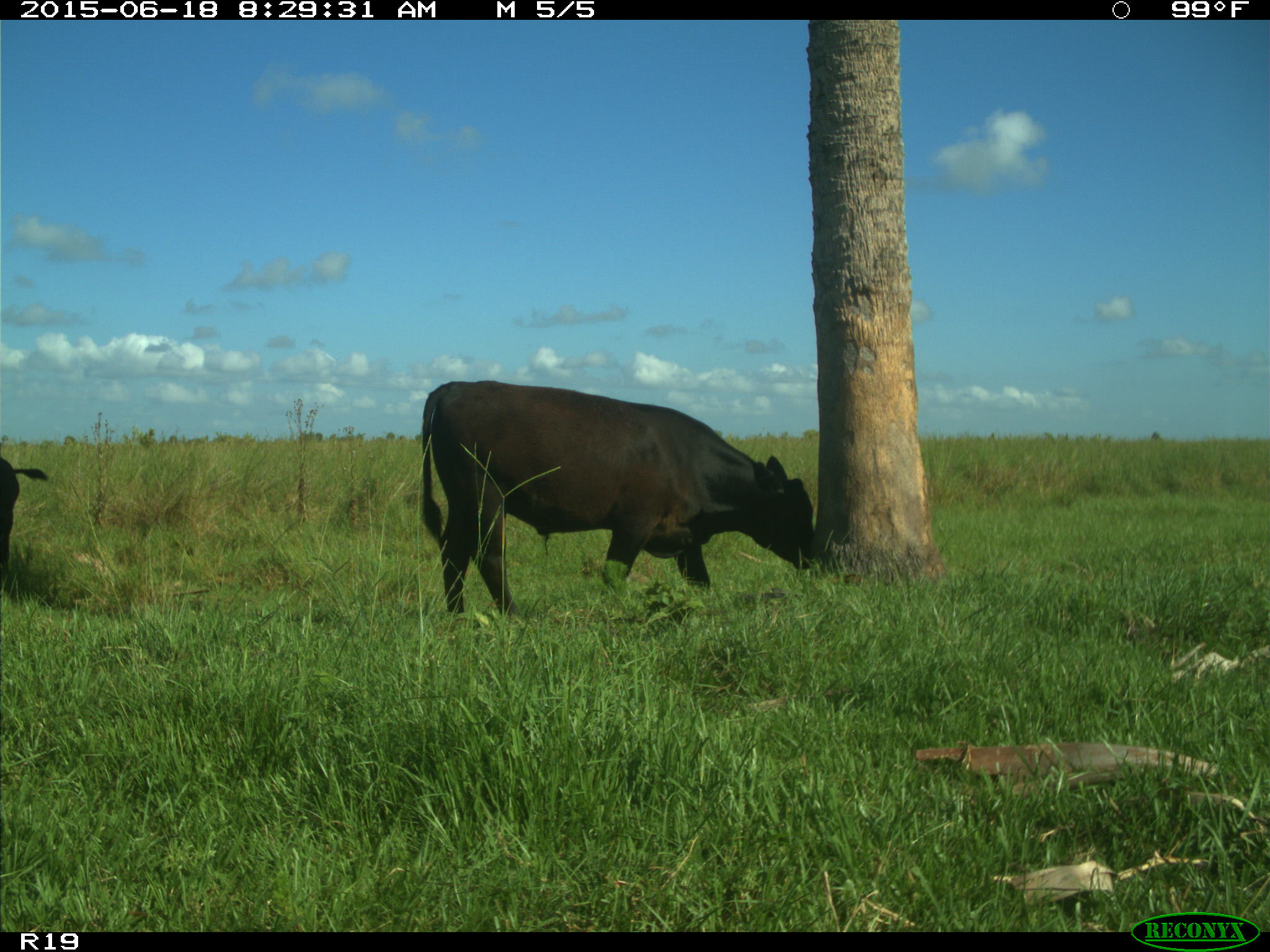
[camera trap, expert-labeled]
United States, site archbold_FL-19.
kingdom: Animalia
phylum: Chordata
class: Mammalia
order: Artiodactyla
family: Bovidae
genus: Bos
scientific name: Bos taurus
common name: domestic cow